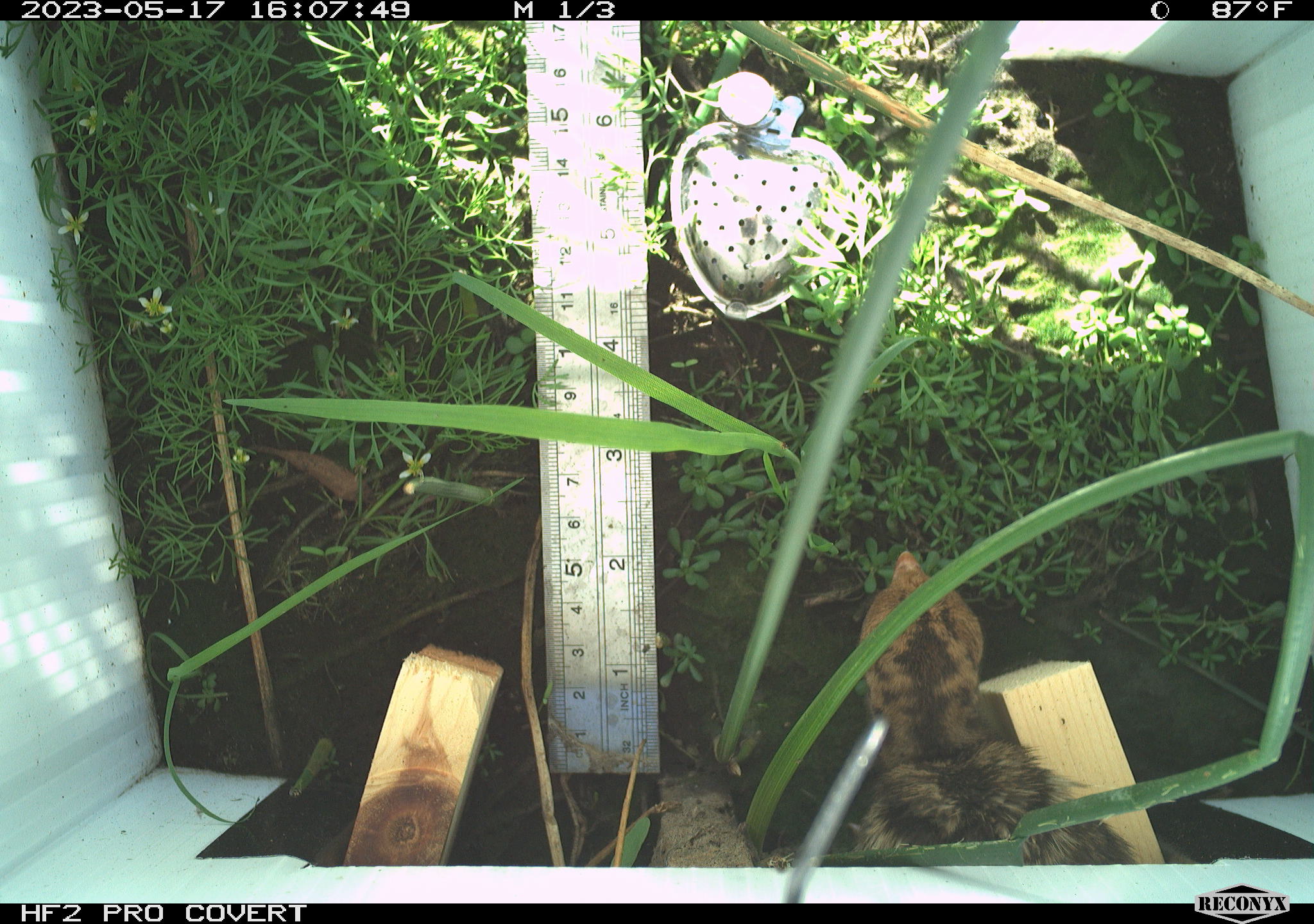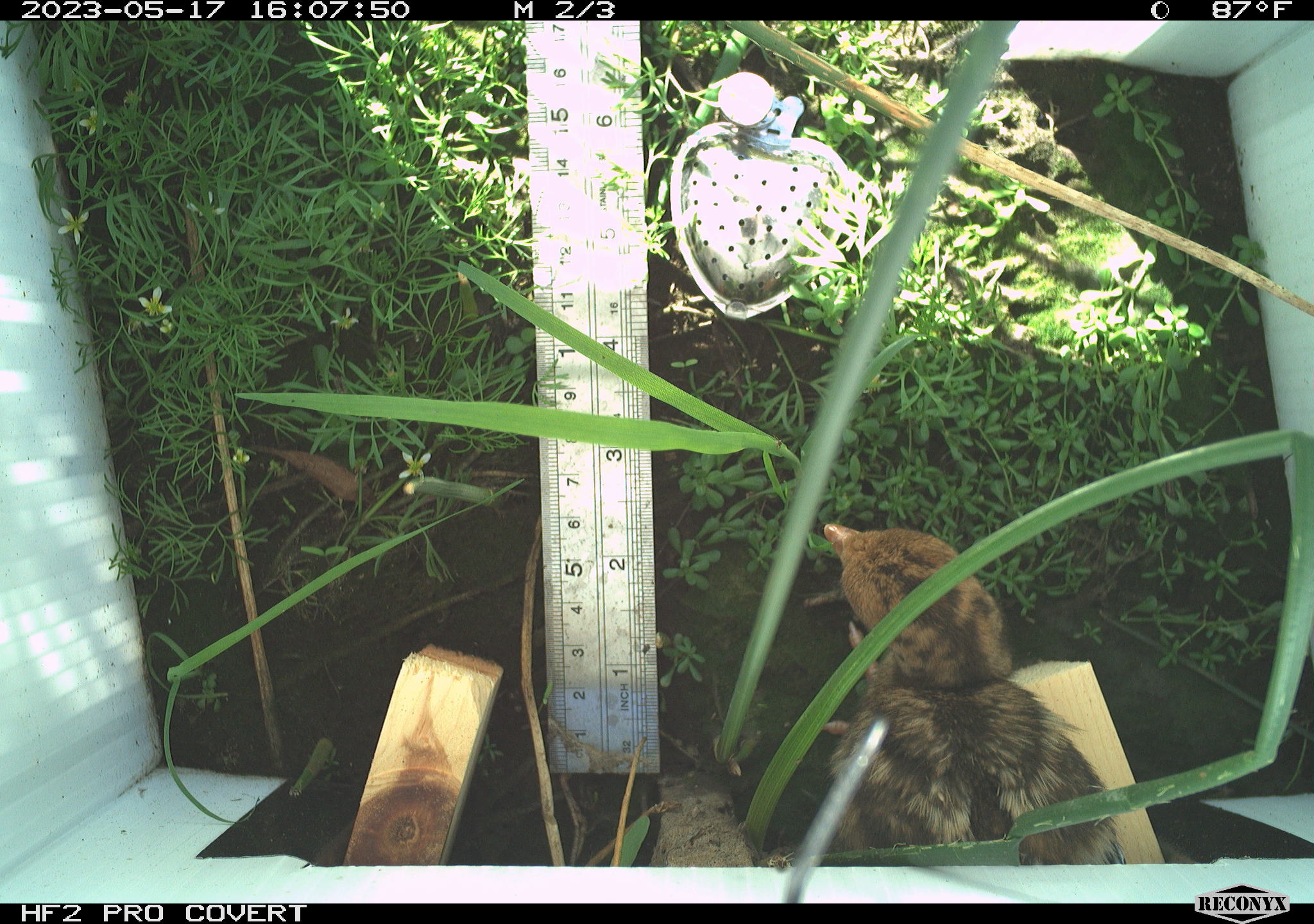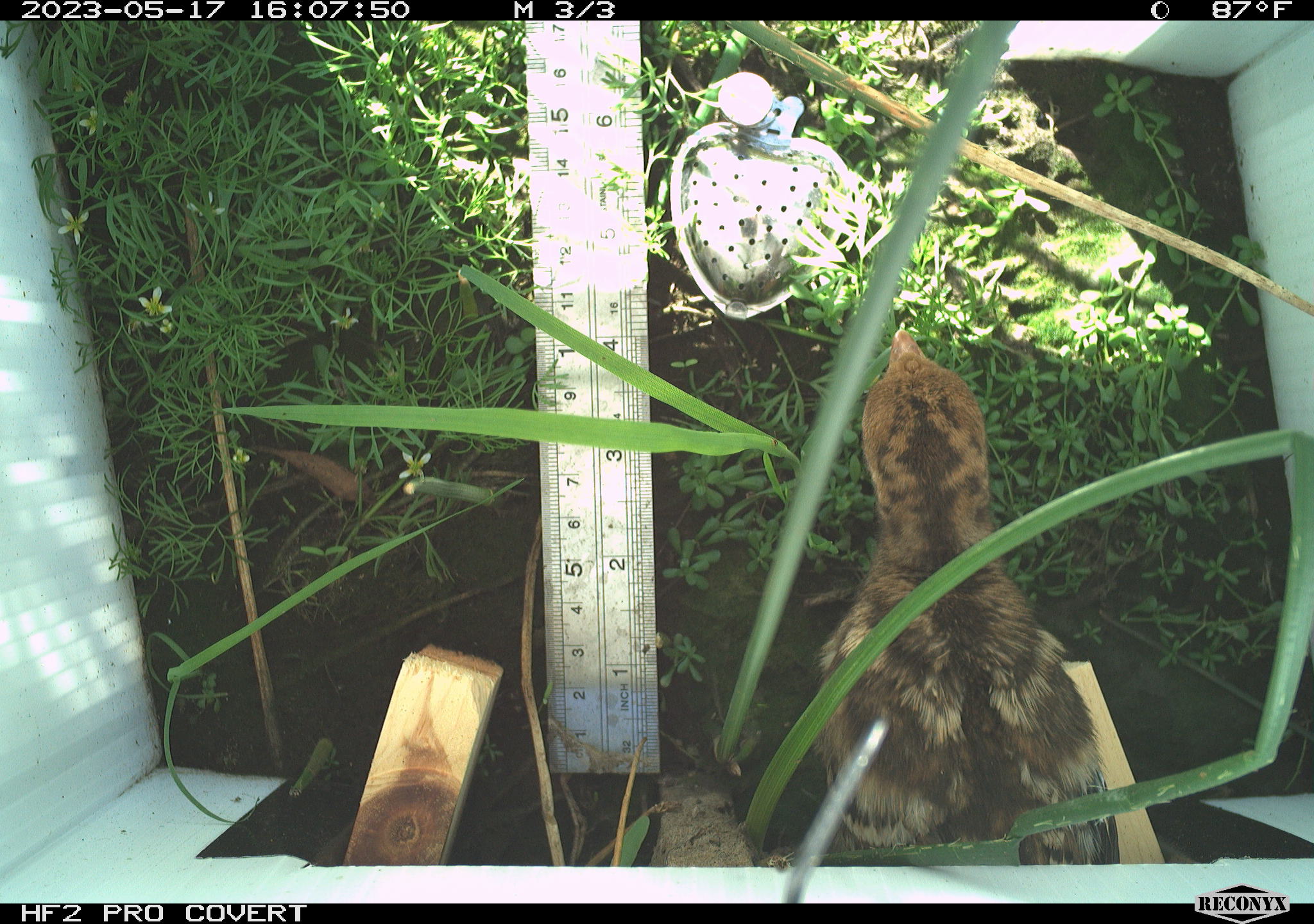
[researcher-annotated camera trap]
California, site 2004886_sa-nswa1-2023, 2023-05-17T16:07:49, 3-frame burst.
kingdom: Animalia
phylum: Chordata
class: Aves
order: Galliformes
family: Phasianidae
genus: Meleagris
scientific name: Meleagris gallopavo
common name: wild turkey